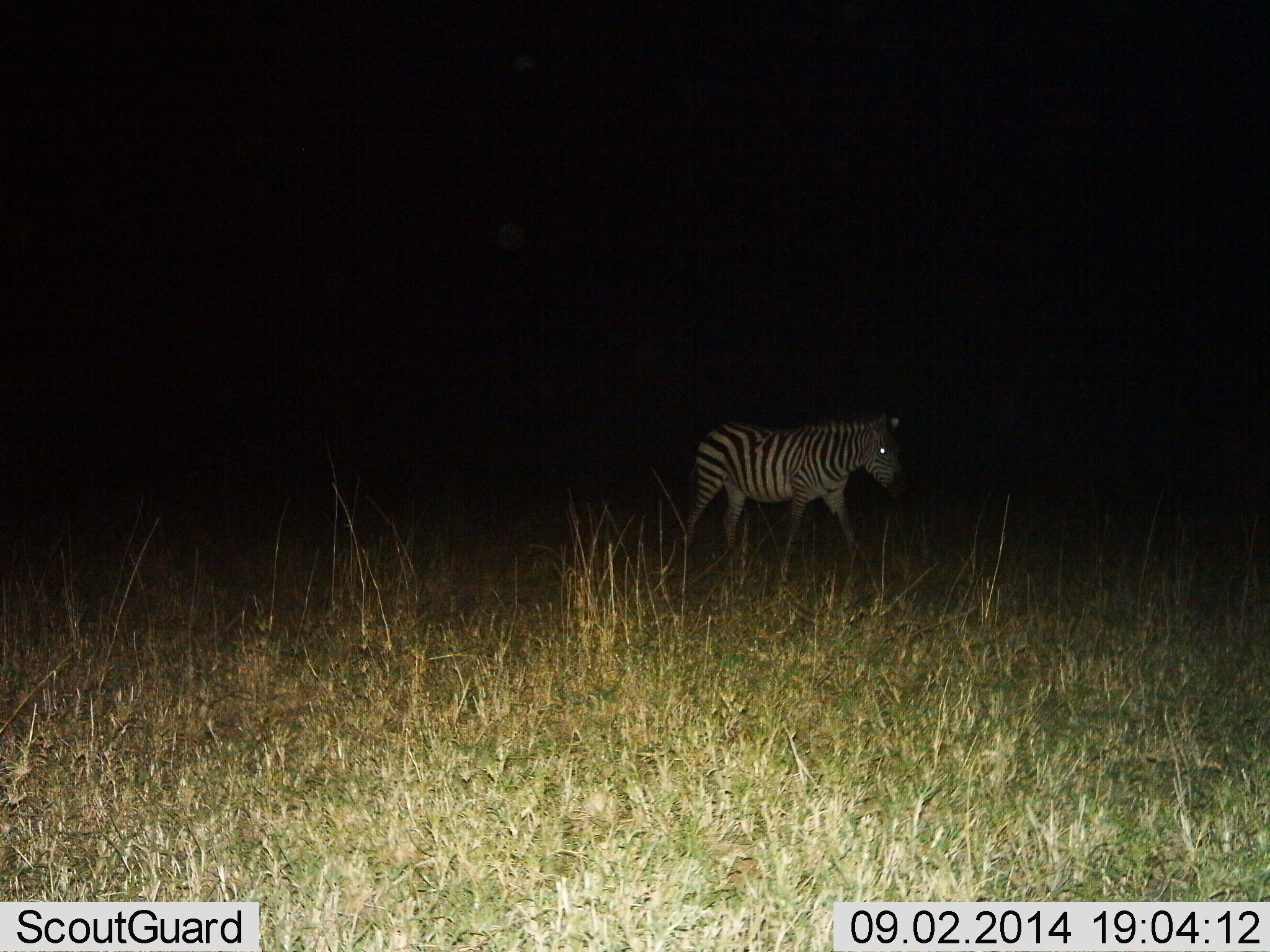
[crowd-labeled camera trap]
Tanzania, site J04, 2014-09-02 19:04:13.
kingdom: Animalia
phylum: Chordata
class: Mammalia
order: Perissodactyla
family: Equidae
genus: Equus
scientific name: Equus quagga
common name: plains zebra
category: zebra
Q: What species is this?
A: Zebra (plains zebra) (Equus quagga).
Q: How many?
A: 1.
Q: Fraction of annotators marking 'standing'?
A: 30%.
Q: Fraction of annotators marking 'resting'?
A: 0%.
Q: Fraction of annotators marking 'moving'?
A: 70%.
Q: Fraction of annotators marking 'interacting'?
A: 0%.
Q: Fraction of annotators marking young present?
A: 0%.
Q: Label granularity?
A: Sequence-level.